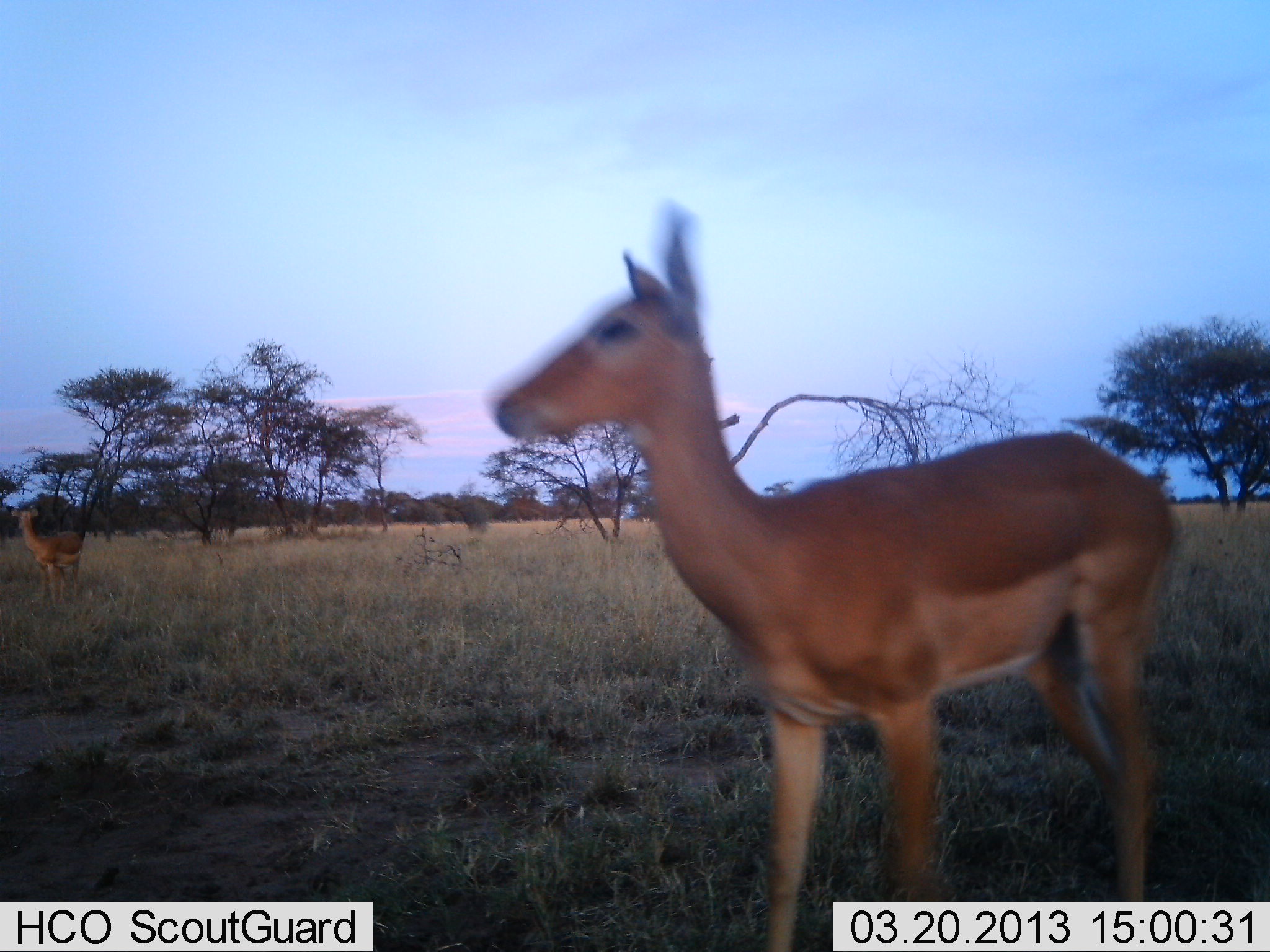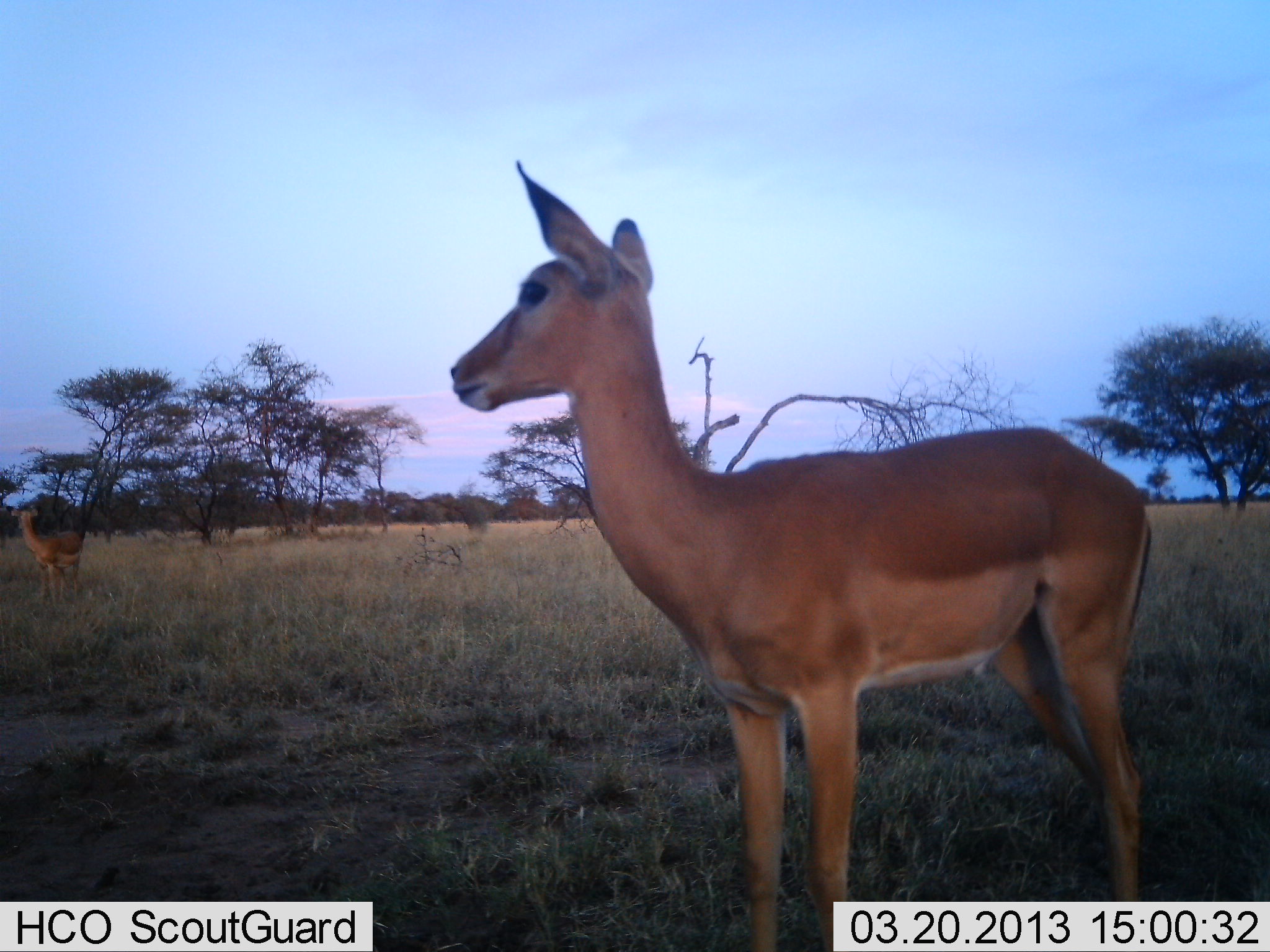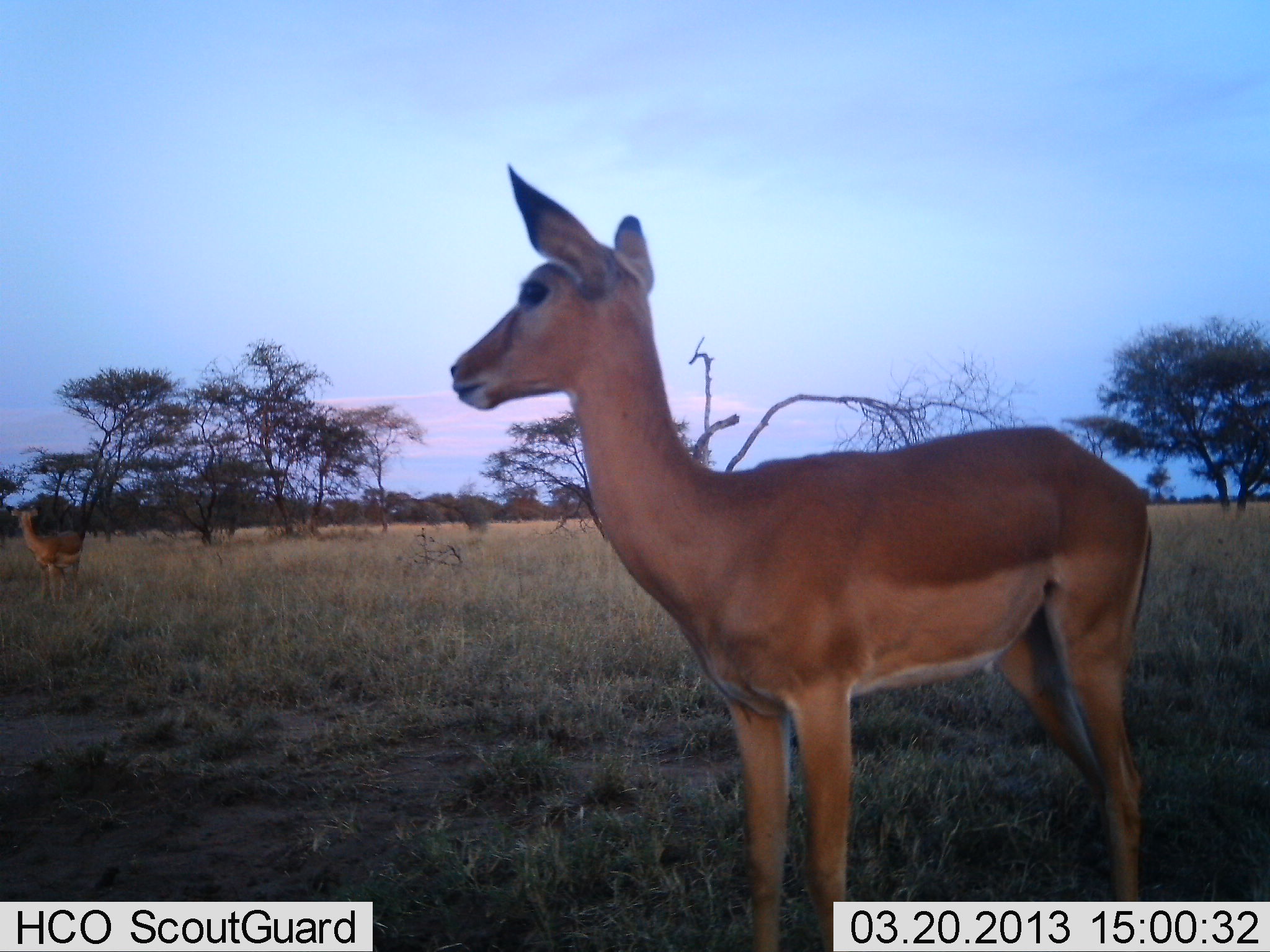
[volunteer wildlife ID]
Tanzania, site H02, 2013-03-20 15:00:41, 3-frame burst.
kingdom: Animalia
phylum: Chordata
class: Mammalia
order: Artiodactyla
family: Bovidae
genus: Aepyceros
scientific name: Aepyceros melampus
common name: impala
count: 2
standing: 100%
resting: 0%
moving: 6%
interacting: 0%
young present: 6%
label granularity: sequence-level